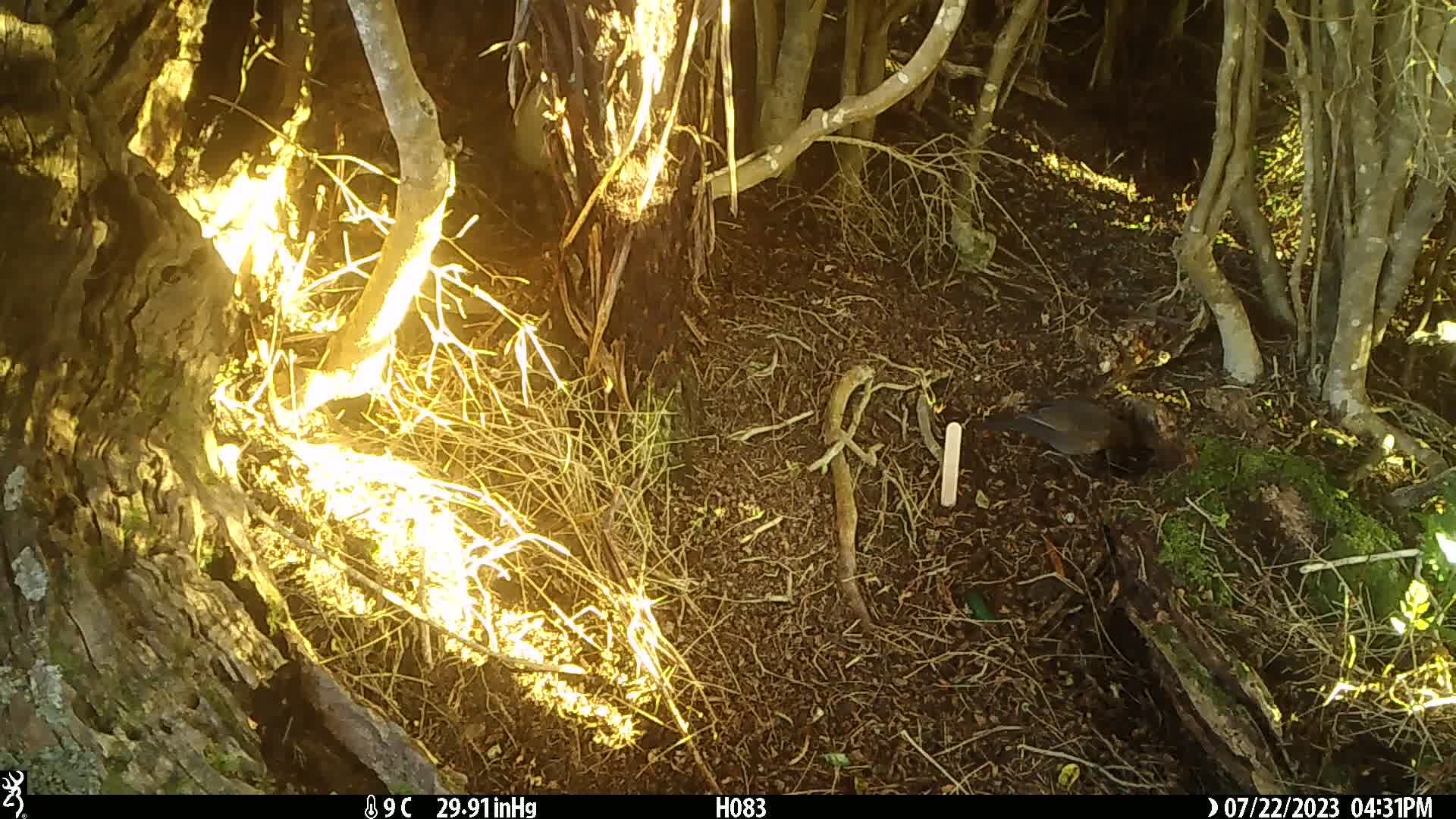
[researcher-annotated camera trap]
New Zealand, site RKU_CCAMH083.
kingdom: Animalia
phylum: Chordata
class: Aves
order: Passeriformes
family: Turdidae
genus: Turdus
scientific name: Turdus merula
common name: eurasian blackbird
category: blackbird